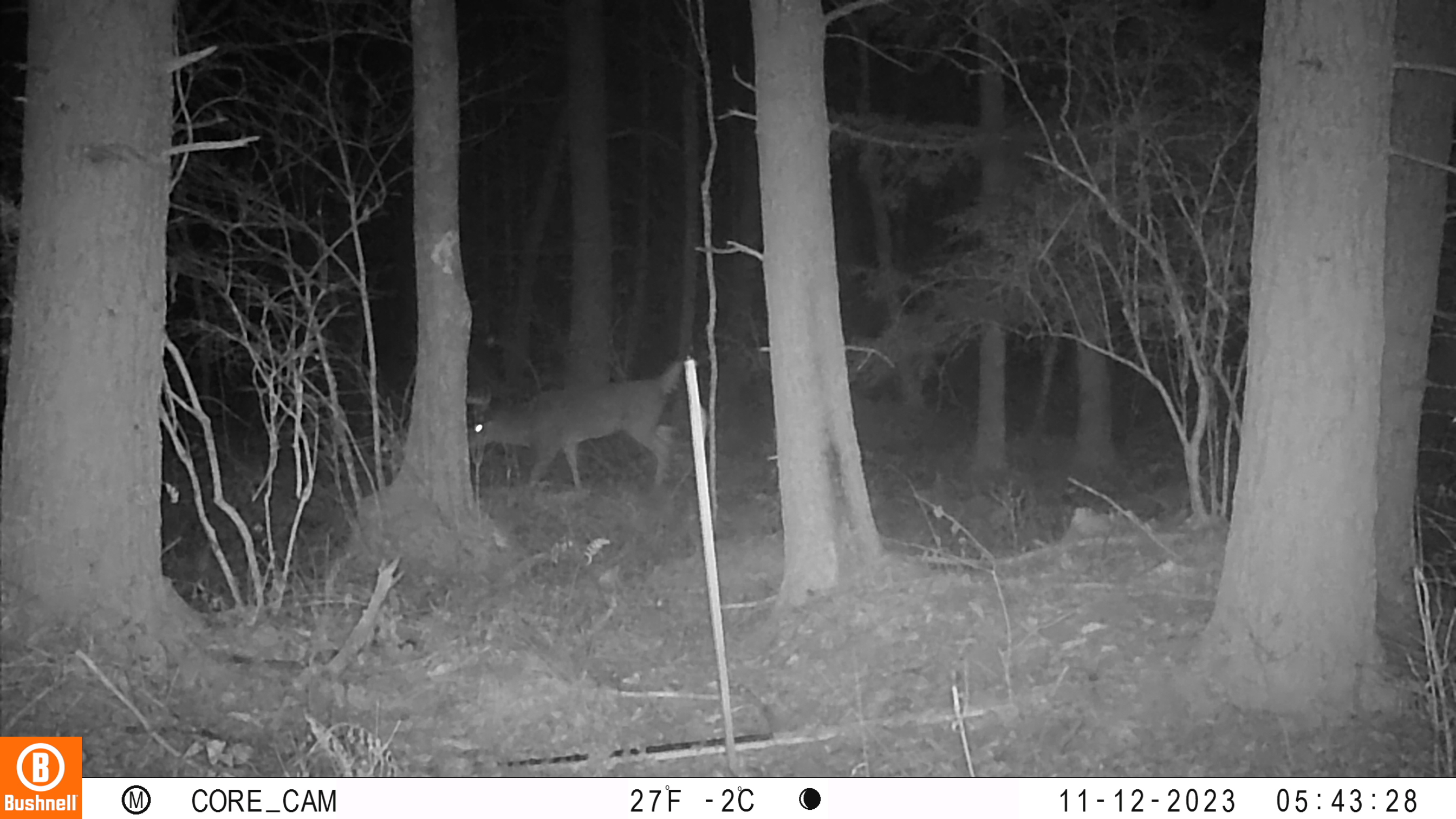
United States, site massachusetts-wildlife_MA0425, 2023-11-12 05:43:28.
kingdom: Animalia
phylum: Chordata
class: Mammalia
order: Artiodactyla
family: Cervidae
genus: Odocoileus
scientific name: Odocoileus virginianus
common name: white-tailed deer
White-tailed deer (Odocoileus virginianus).